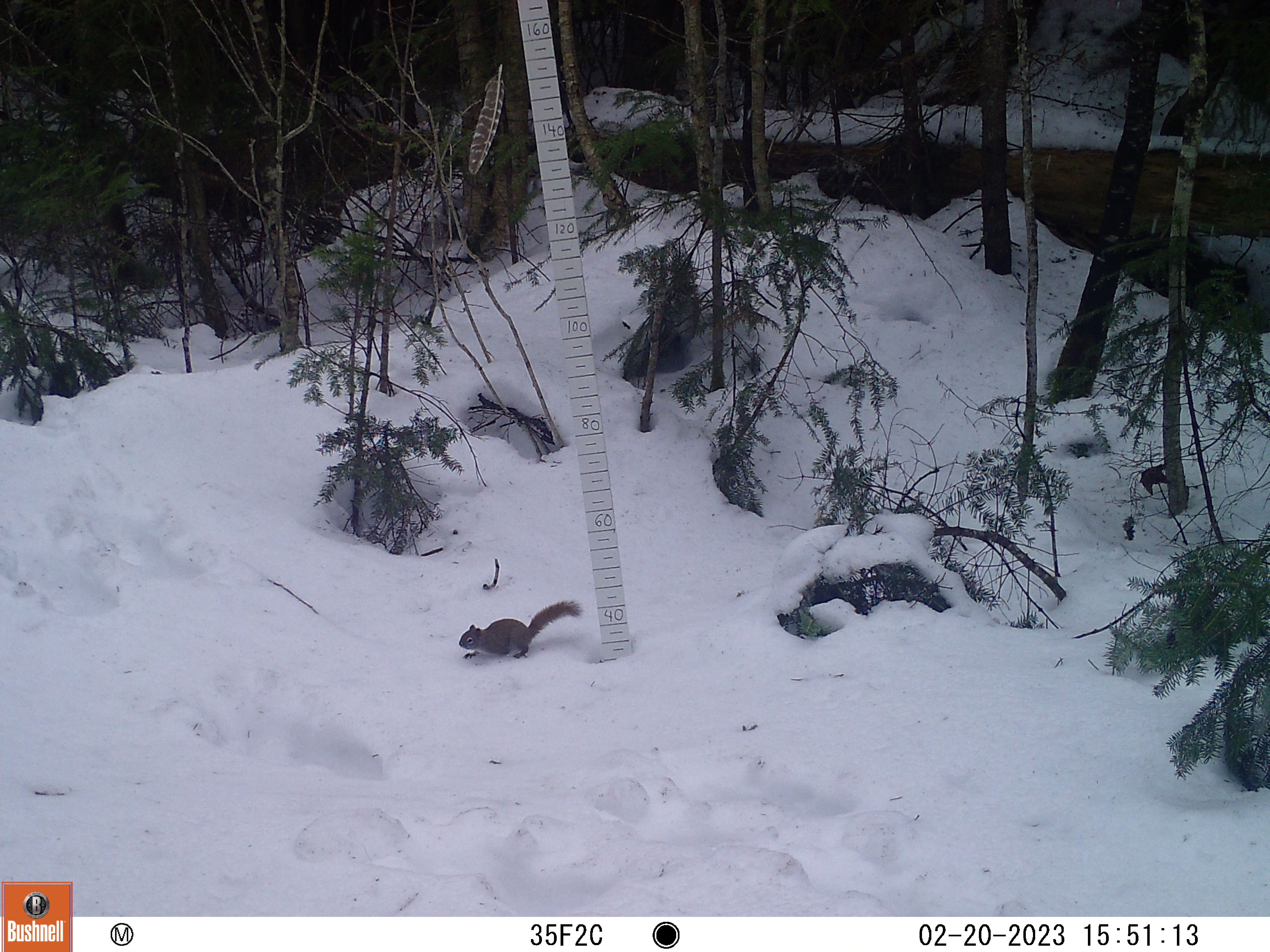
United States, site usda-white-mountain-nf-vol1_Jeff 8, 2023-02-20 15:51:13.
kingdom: Animalia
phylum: Chordata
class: Mammalia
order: Rodentia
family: Sciuridae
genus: Tamiasciurus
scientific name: Tamiasciurus hudsonicus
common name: red squirrel